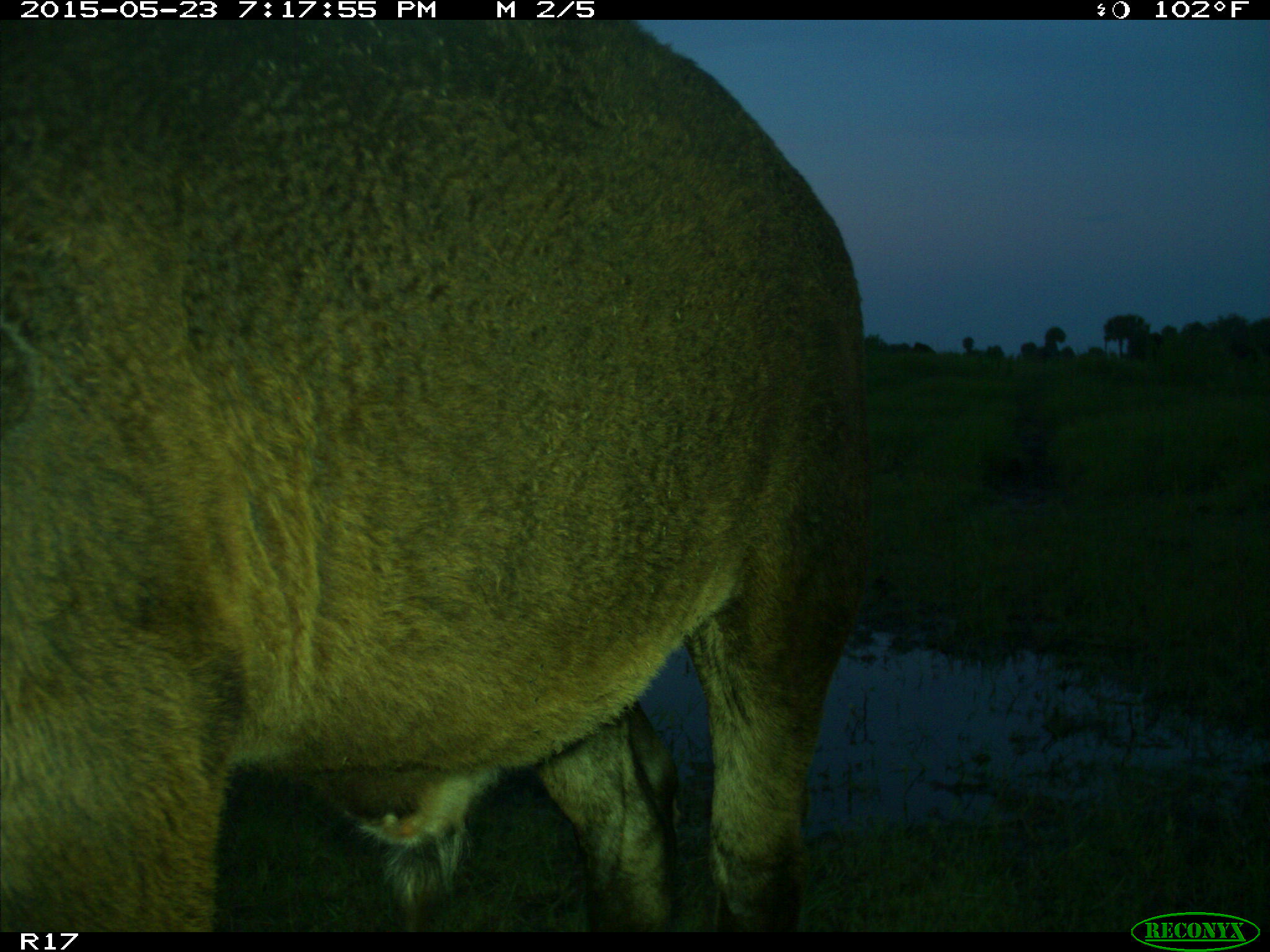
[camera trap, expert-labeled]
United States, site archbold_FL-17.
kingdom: Animalia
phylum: Chordata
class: Mammalia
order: Artiodactyla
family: Bovidae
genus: Bos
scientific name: Bos taurus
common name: domestic cow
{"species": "Bos taurus (domestic cow)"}